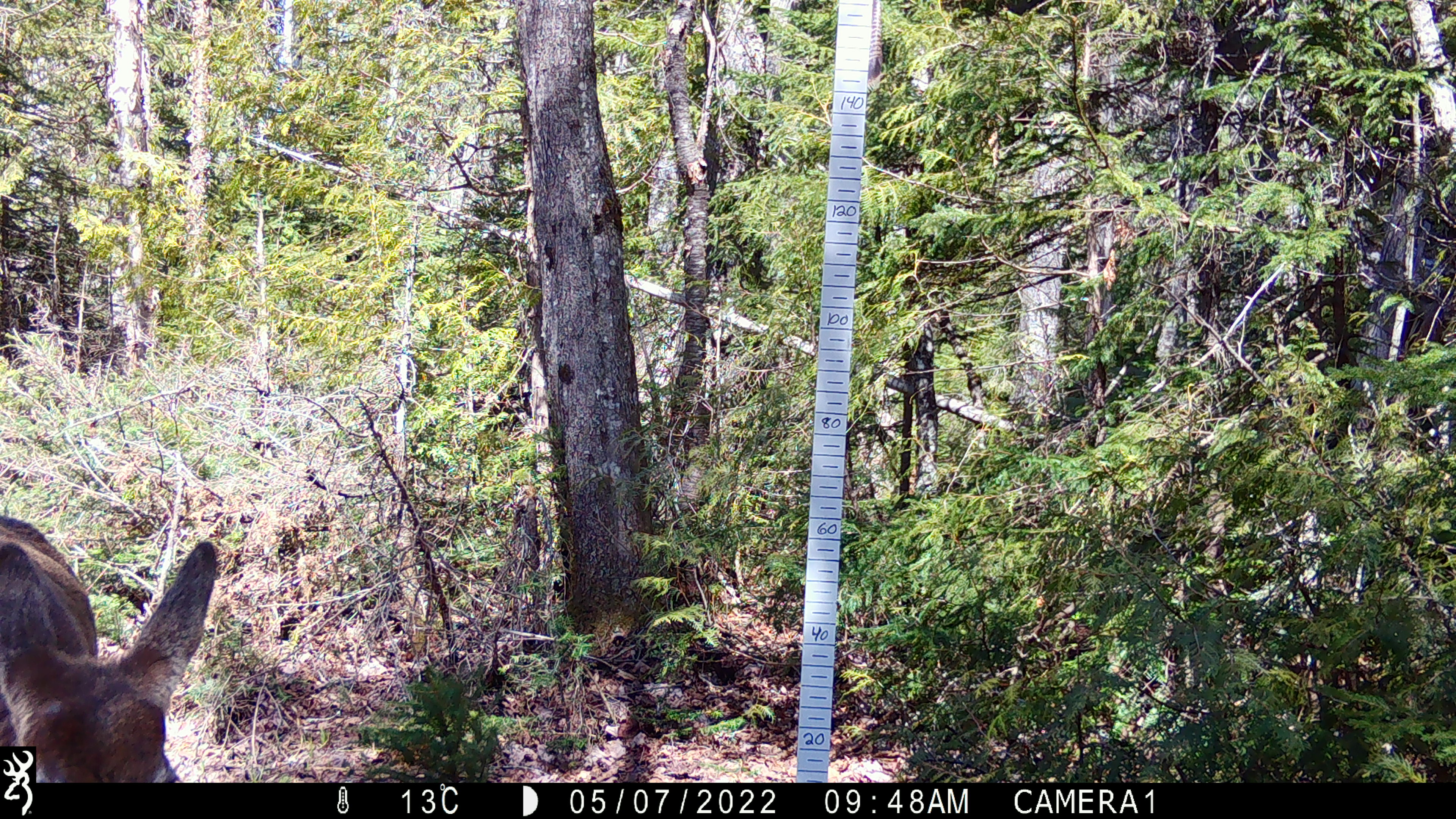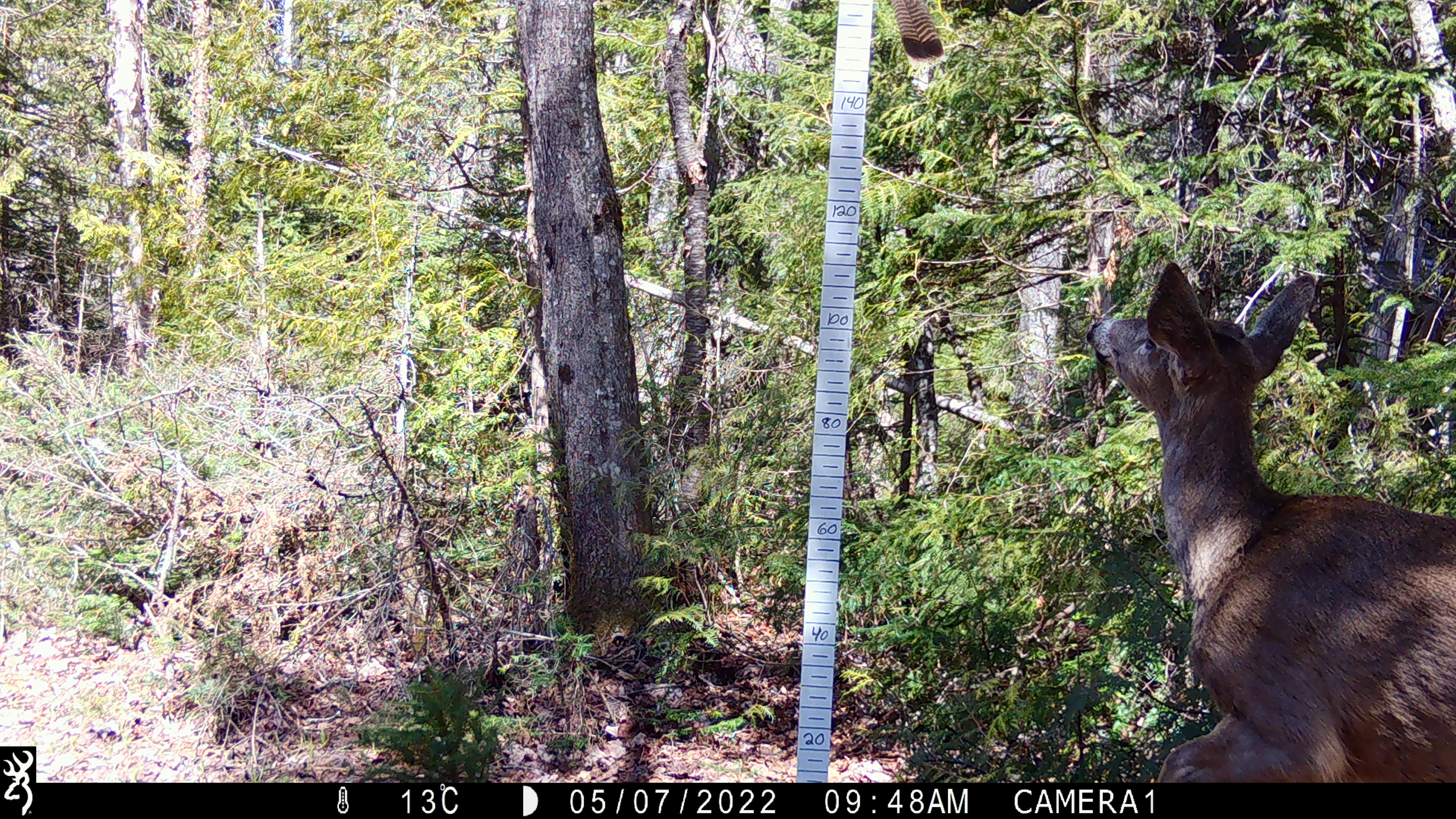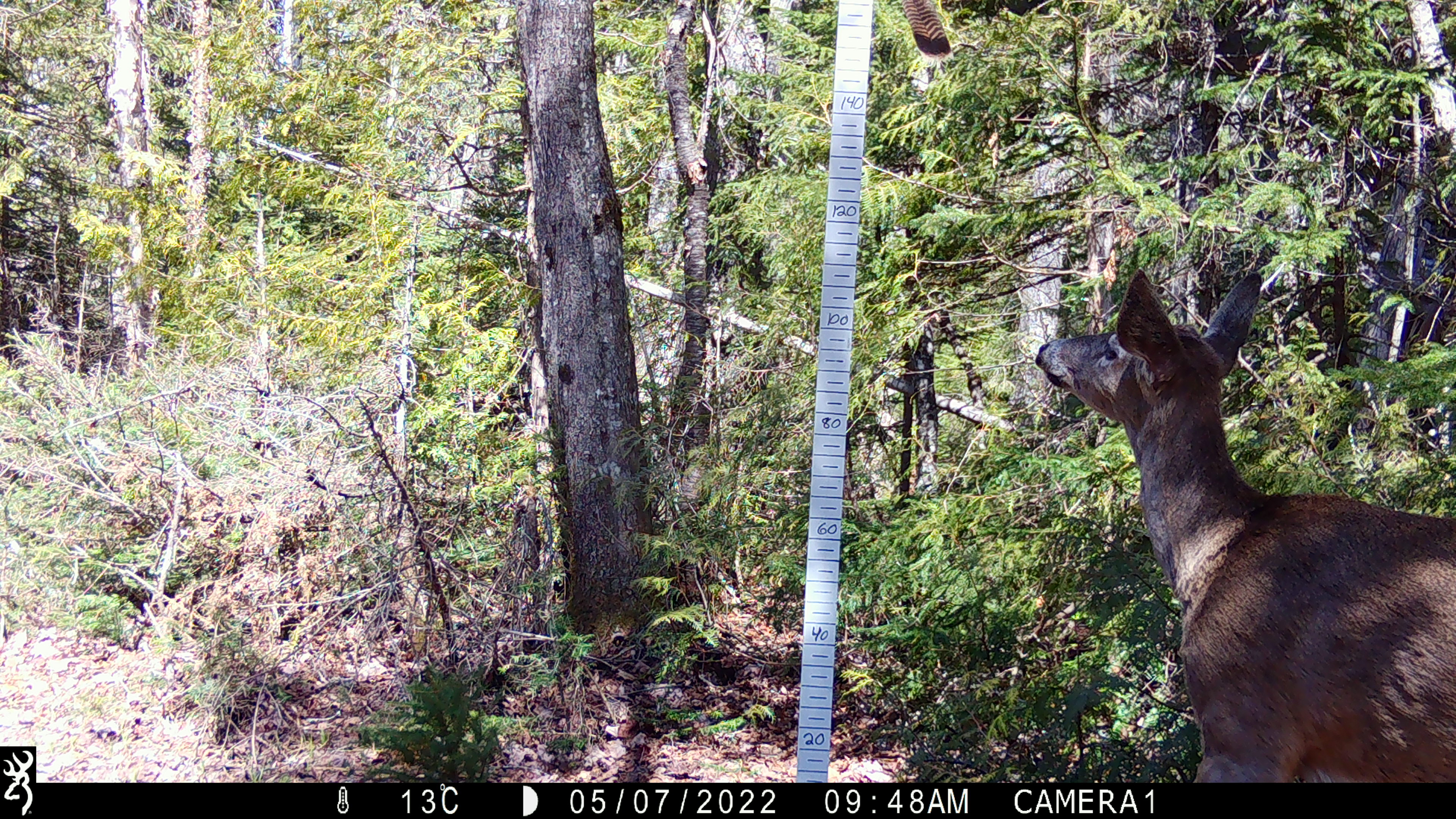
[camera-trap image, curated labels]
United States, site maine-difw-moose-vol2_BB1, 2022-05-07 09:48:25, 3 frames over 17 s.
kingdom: Animalia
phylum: Chordata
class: Mammalia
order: Artiodactyla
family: Cervidae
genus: Odocoileus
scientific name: Odocoileus virginianus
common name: white-tailed deer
White-tailed deer (Odocoileus virginianus).